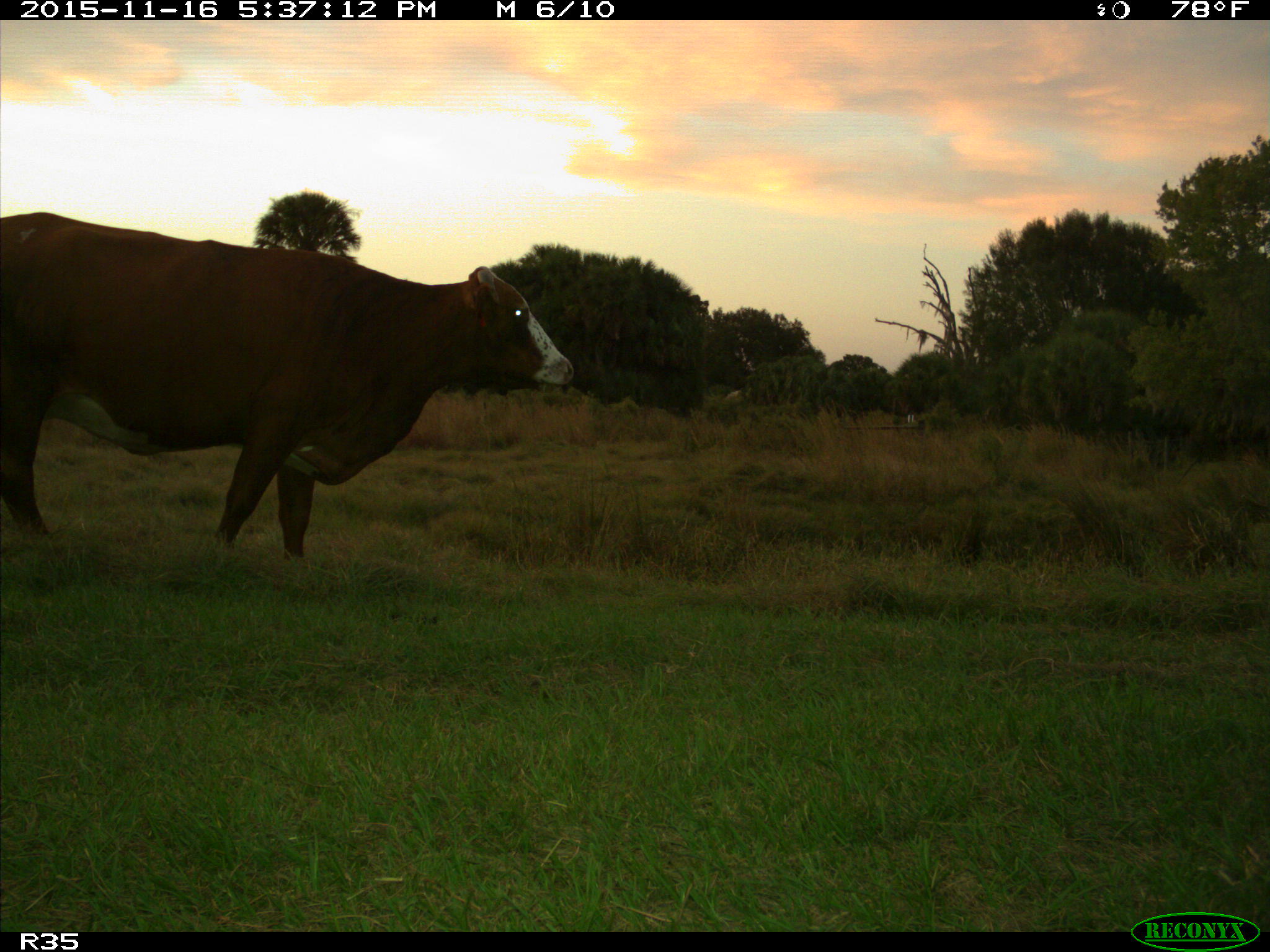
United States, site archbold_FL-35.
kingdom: Animalia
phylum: Chordata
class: Mammalia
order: Artiodactyla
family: Bovidae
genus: Bos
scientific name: Bos taurus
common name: domestic cow